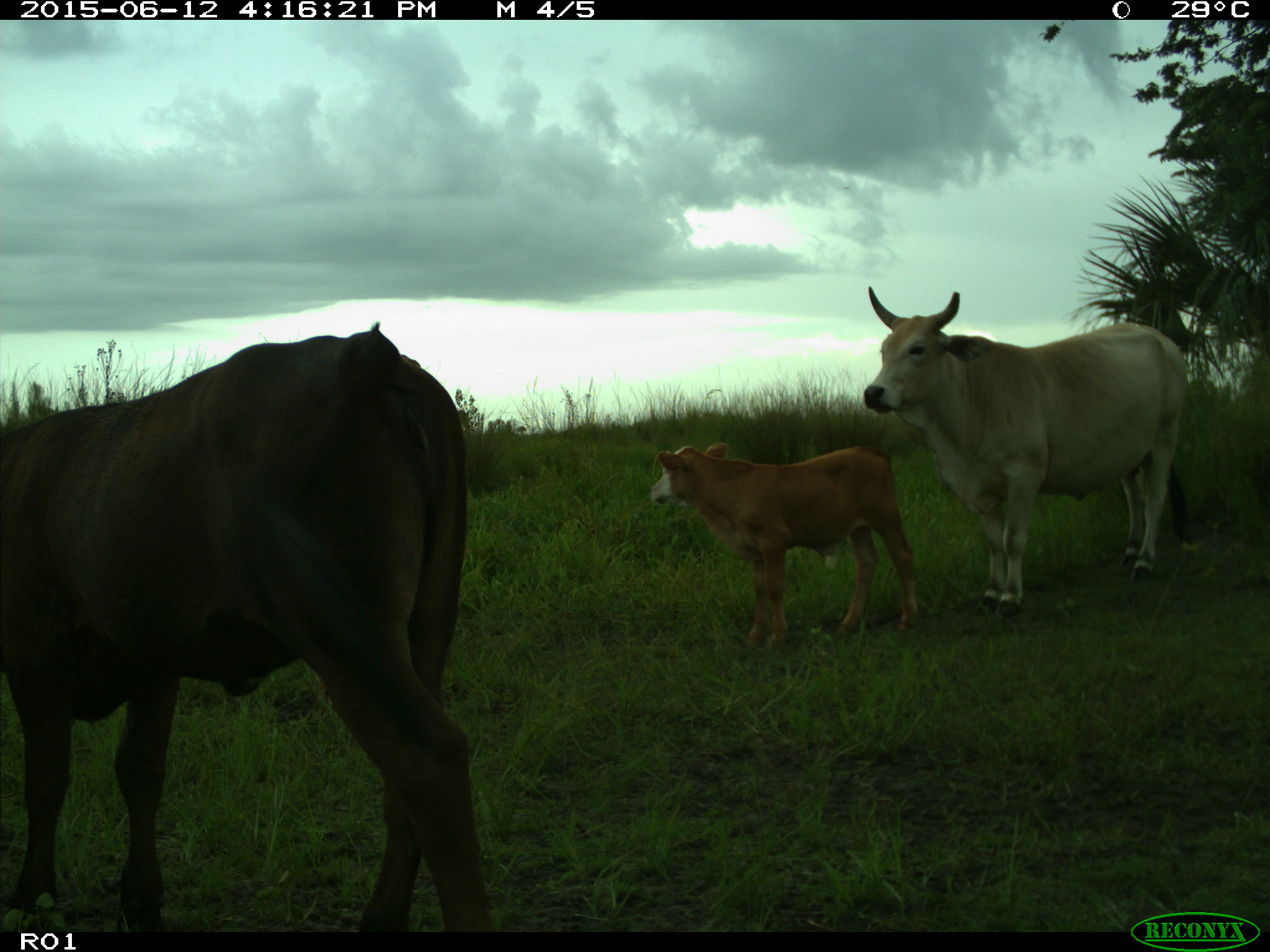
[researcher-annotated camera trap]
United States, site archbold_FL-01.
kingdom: Animalia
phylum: Chordata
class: Mammalia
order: Artiodactyla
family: Bovidae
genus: Bos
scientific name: Bos taurus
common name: domestic cow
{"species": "Bos taurus (domestic cow)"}